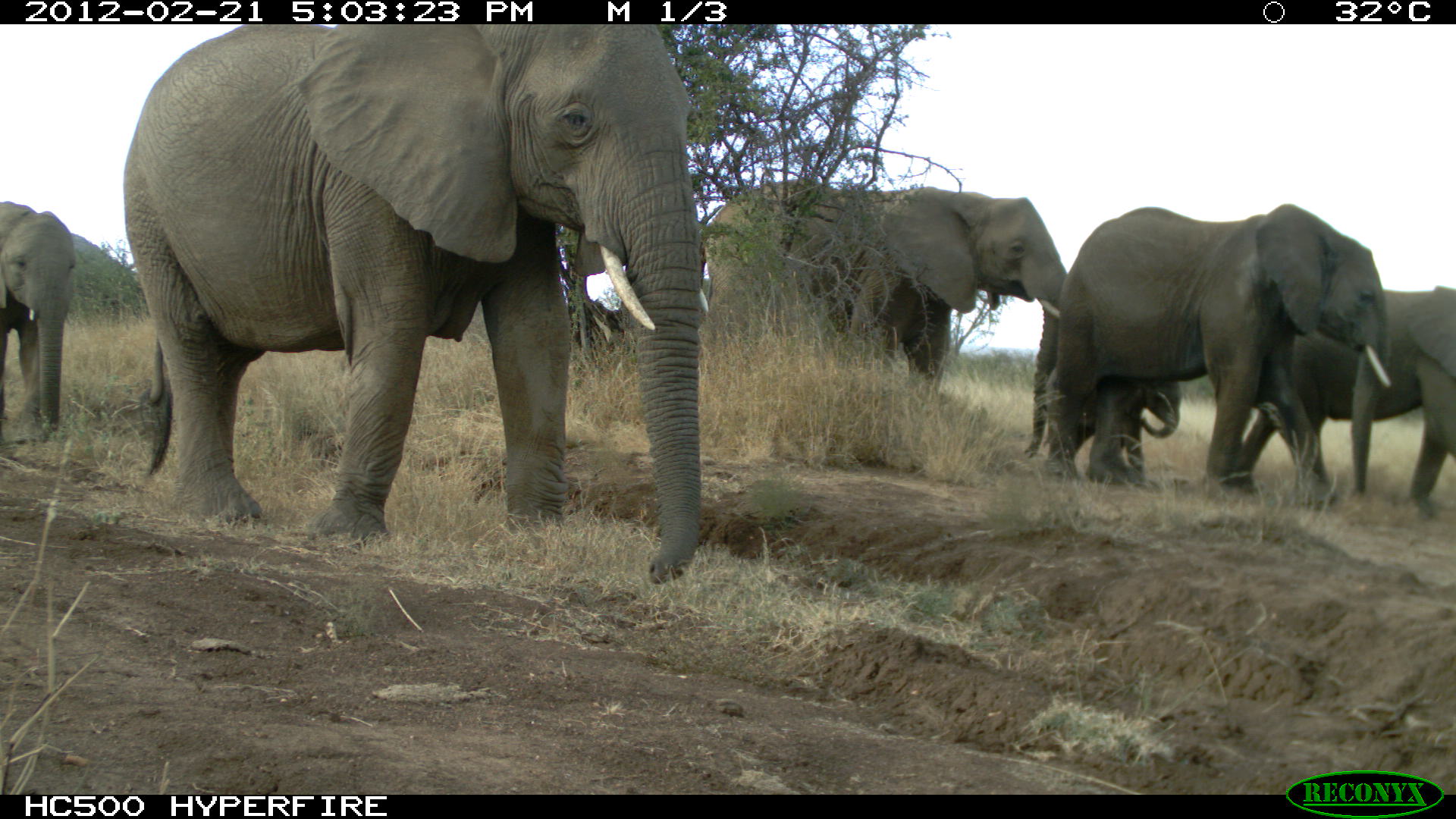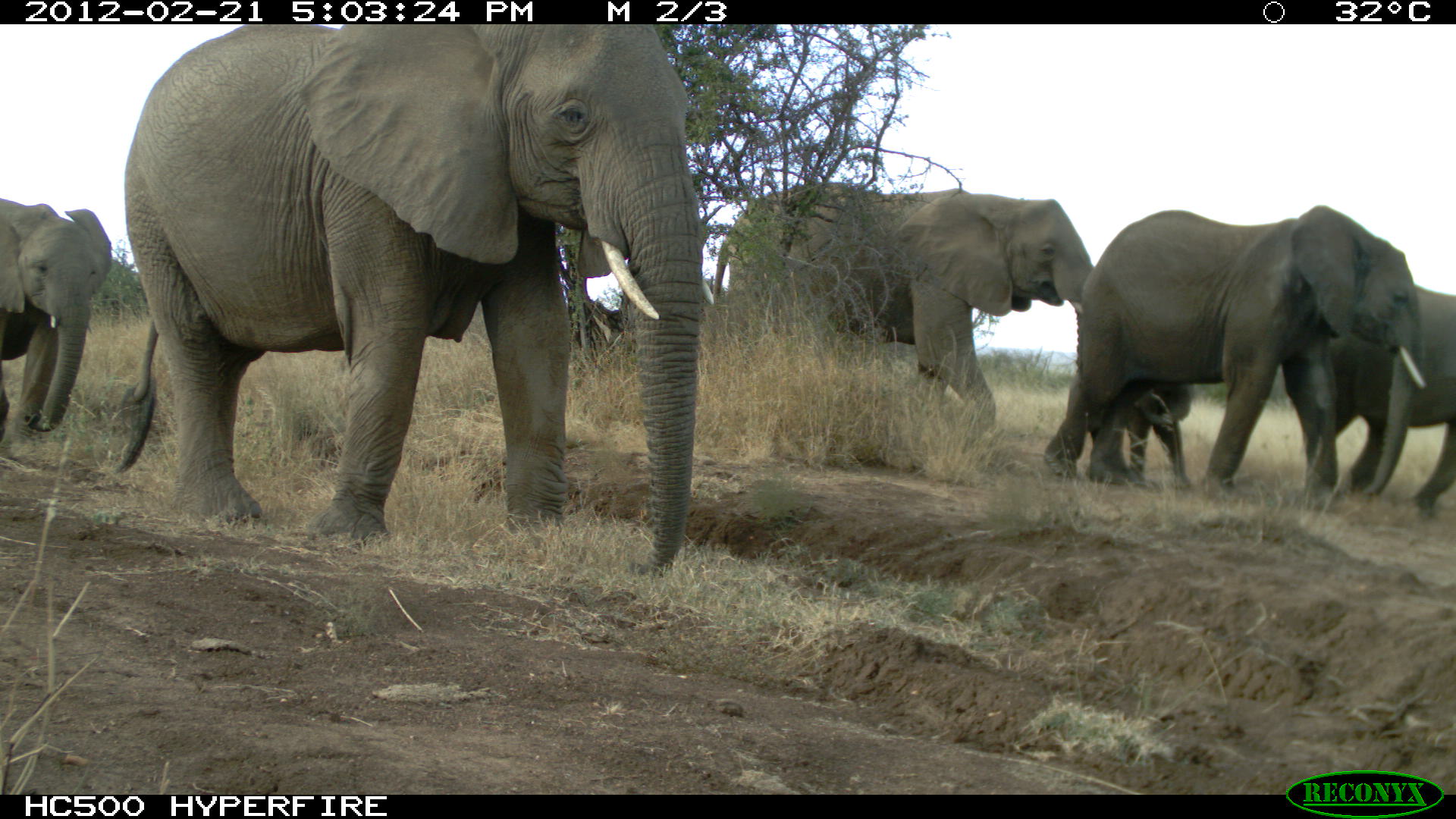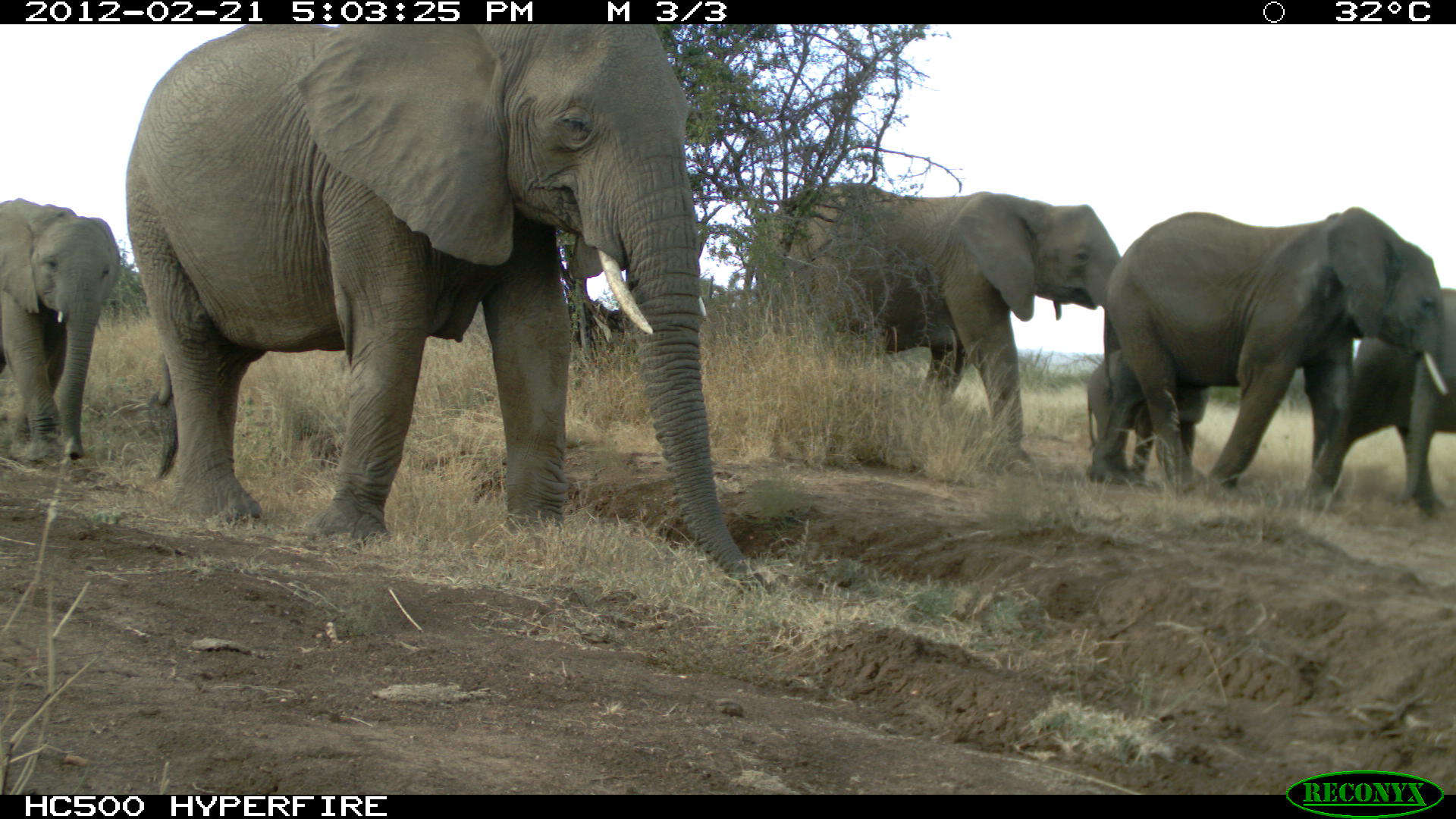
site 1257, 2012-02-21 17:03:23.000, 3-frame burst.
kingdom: Animalia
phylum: Chordata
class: Mammalia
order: Proboscidea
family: Elephantidae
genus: Loxodonta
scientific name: Loxodonta africana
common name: african bush elephant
Loxodonta africana (african bush elephant), count 6.